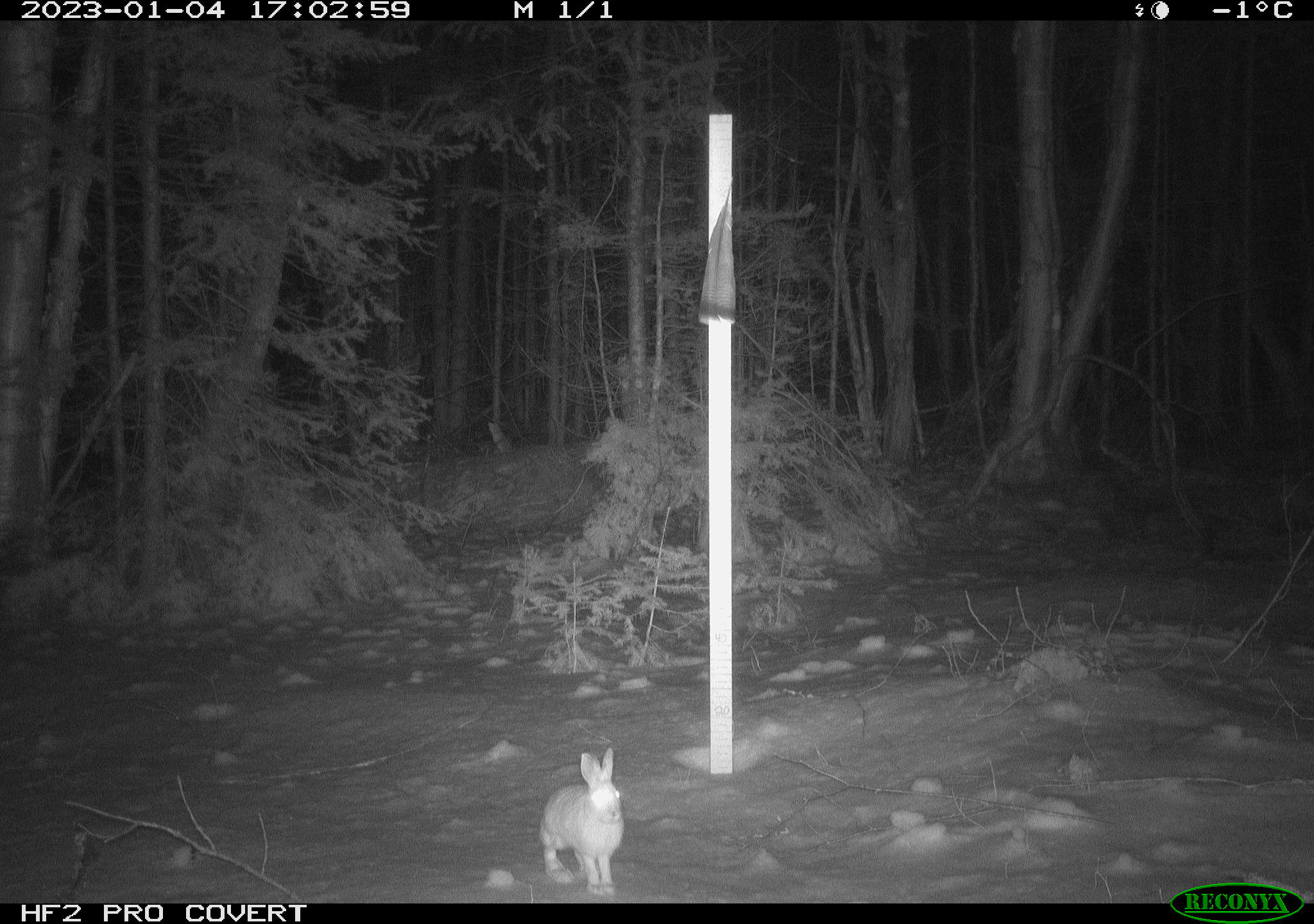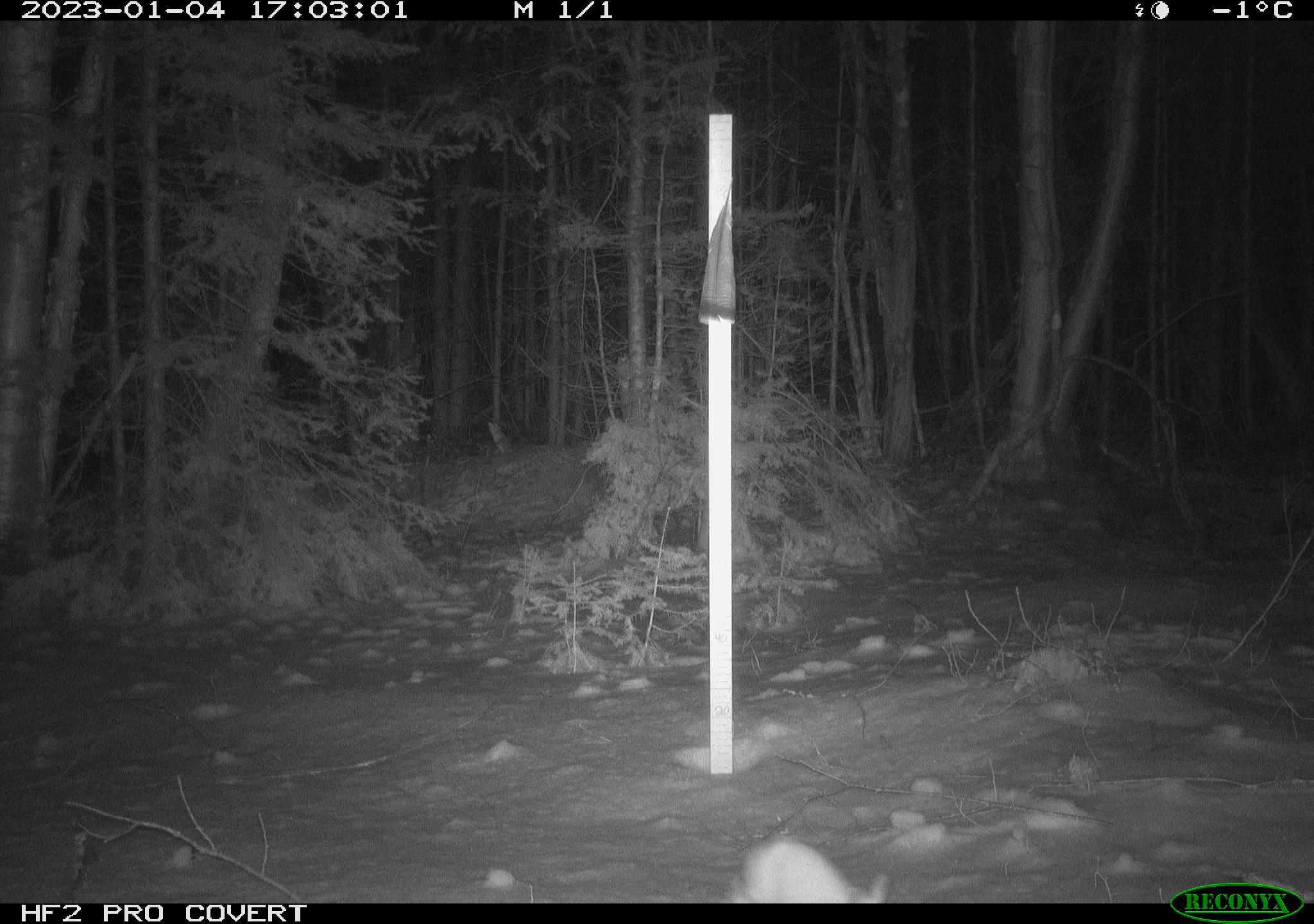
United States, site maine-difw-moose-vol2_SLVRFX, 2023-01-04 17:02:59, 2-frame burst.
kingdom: Animalia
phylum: Chordata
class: Mammalia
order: Lagomorpha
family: Leporidae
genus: Lepus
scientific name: Lepus americanus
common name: snowshoe hare